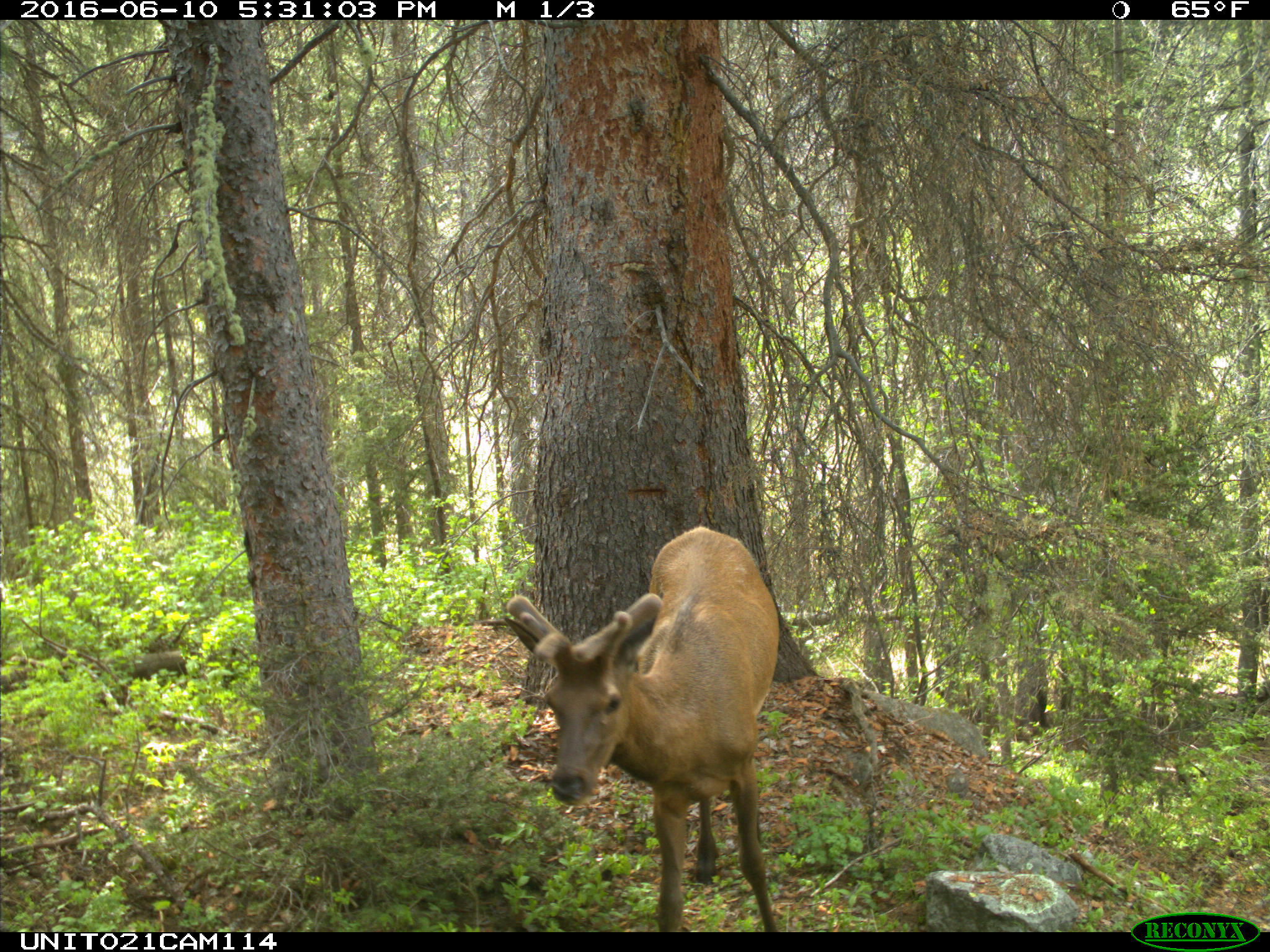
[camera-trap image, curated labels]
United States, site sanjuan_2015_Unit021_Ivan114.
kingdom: Animalia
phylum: Chordata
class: Mammalia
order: Artiodactyla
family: Cervidae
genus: Cervus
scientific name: Cervus elaphus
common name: red deer